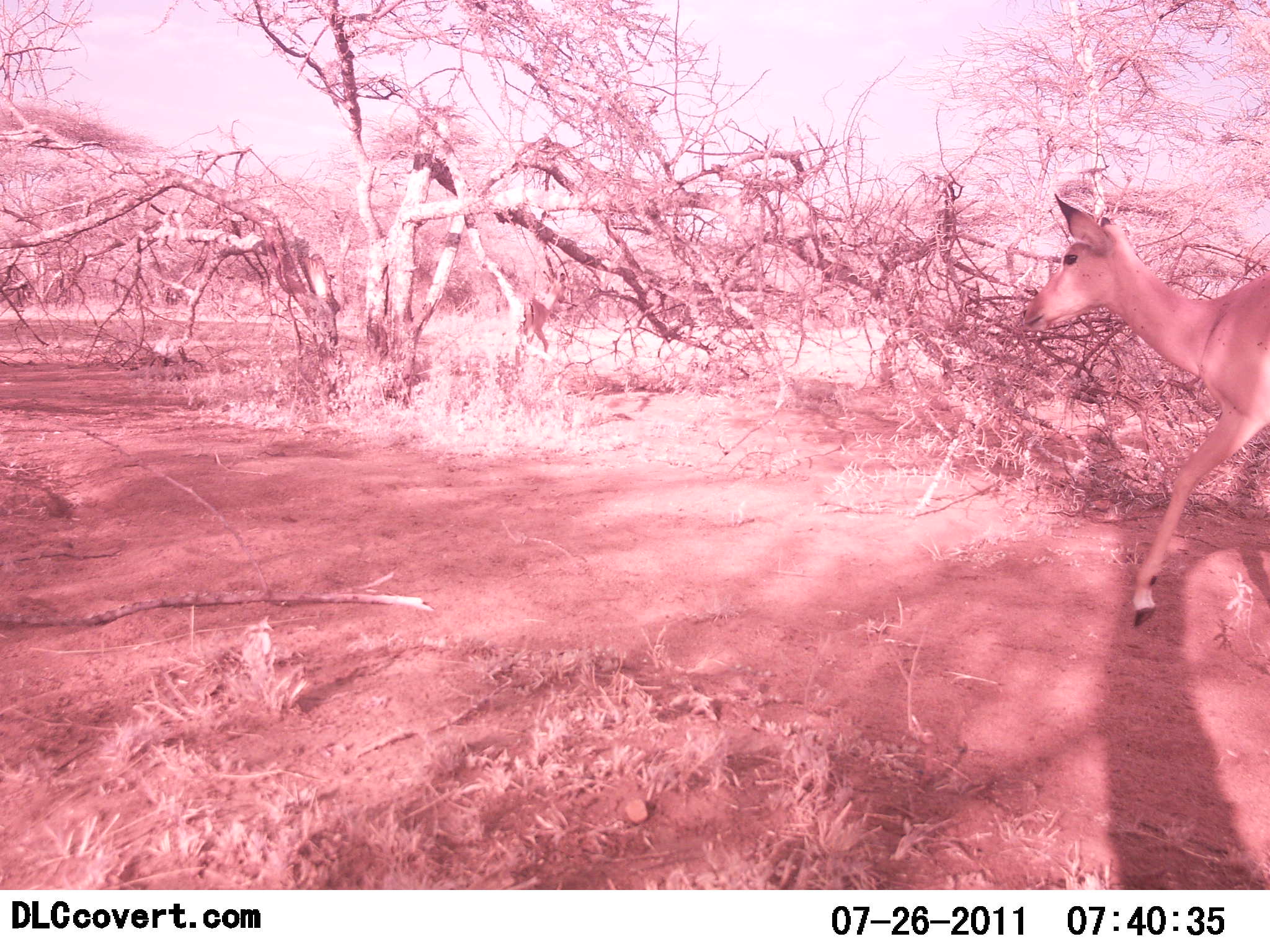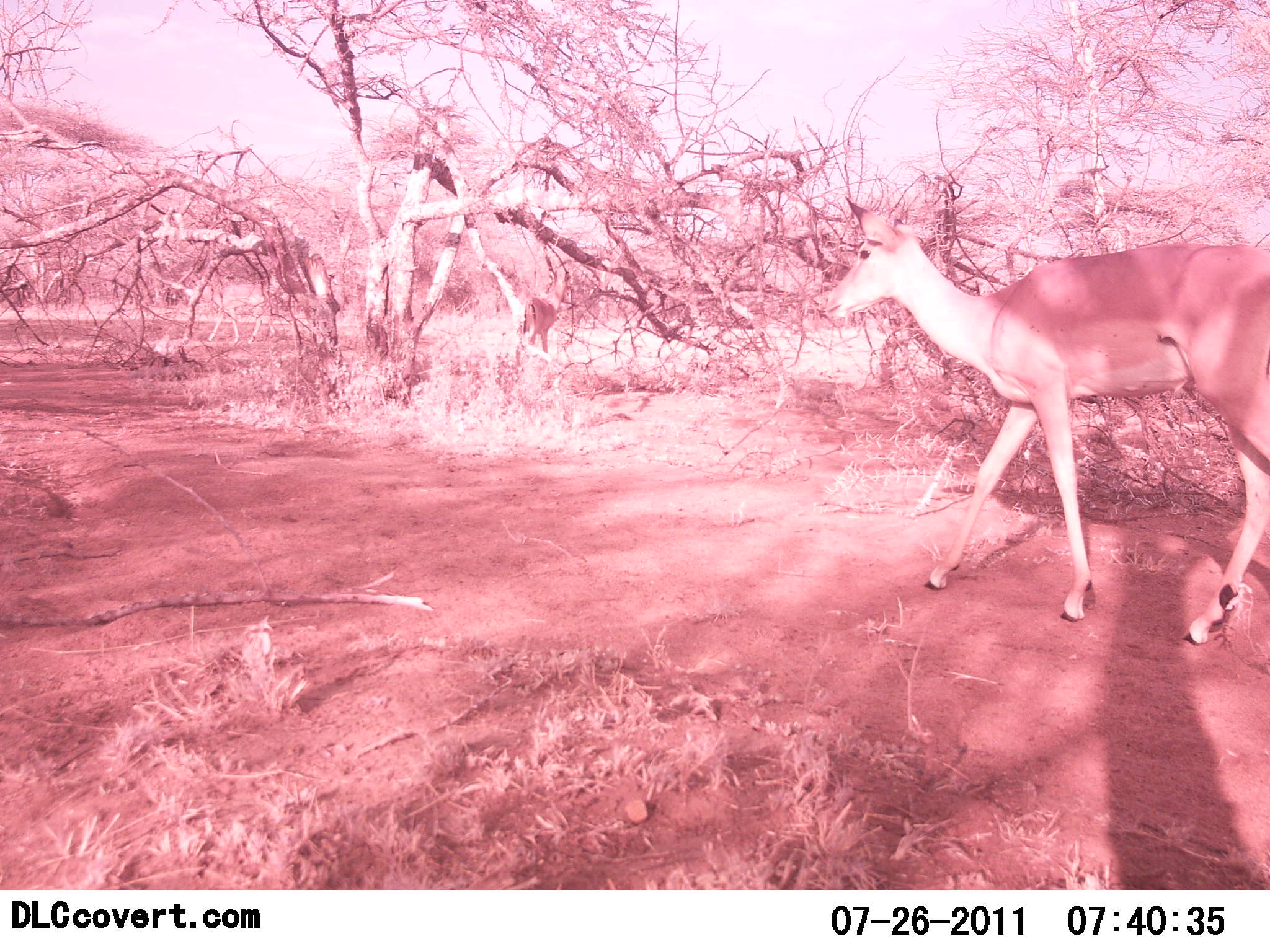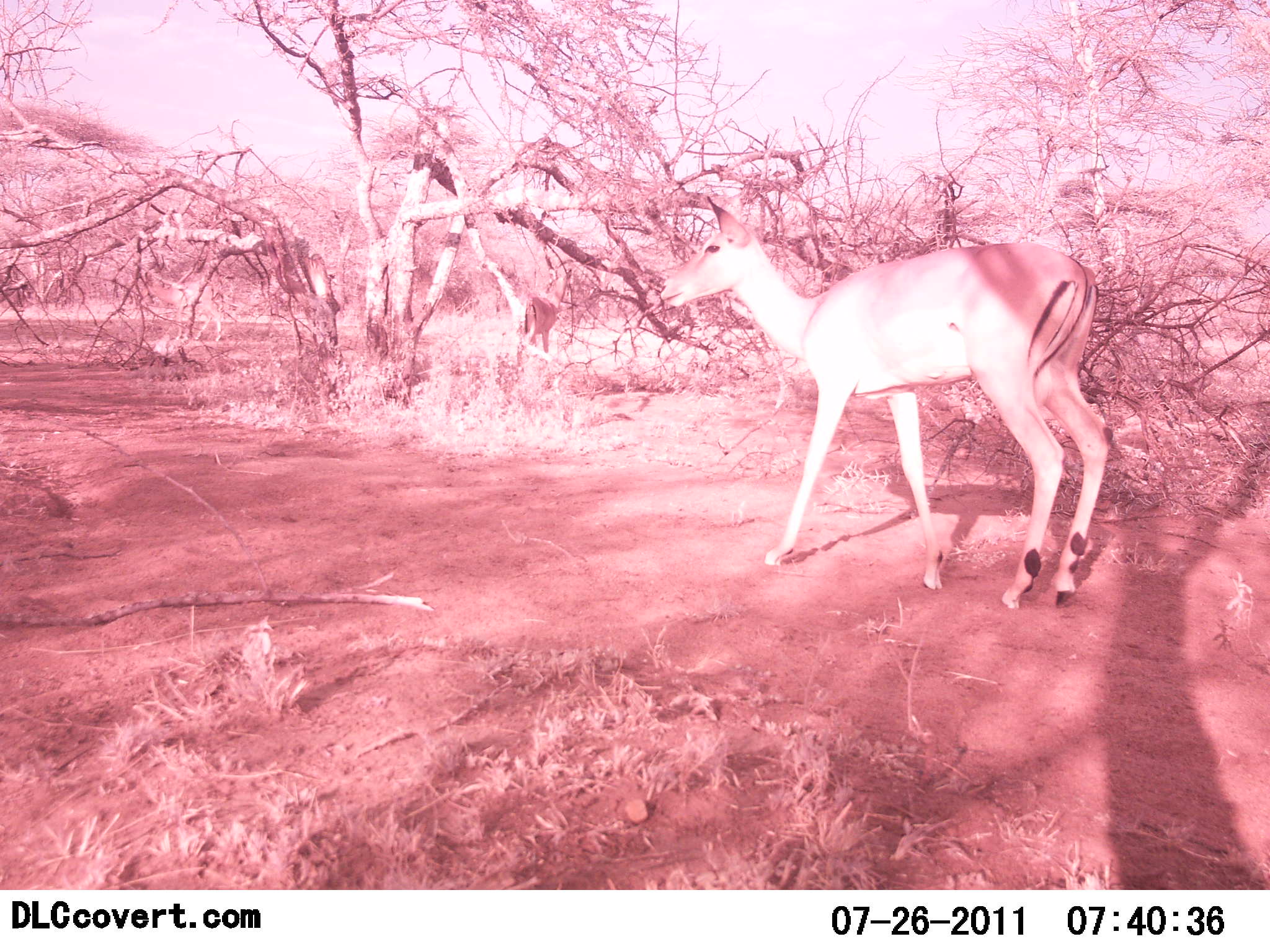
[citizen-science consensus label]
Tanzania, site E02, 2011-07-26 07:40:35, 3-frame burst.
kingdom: Animalia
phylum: Chordata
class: Mammalia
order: Artiodactyla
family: Bovidae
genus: Nanger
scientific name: Nanger granti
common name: grant's gazelle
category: gazellegrants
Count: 3.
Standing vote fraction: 22%.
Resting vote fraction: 0%.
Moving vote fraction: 100%.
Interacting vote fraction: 0%.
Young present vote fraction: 0%.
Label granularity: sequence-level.